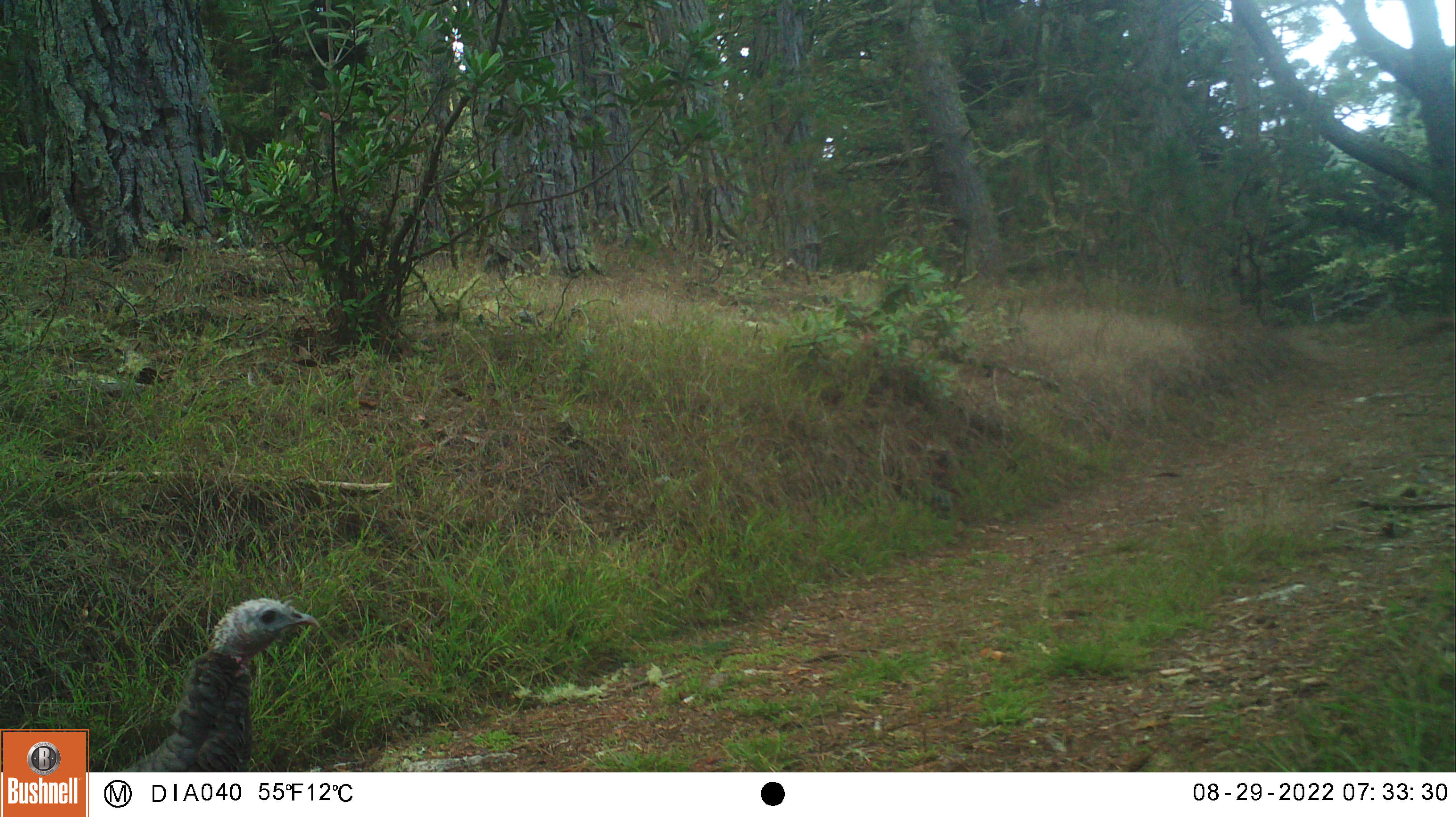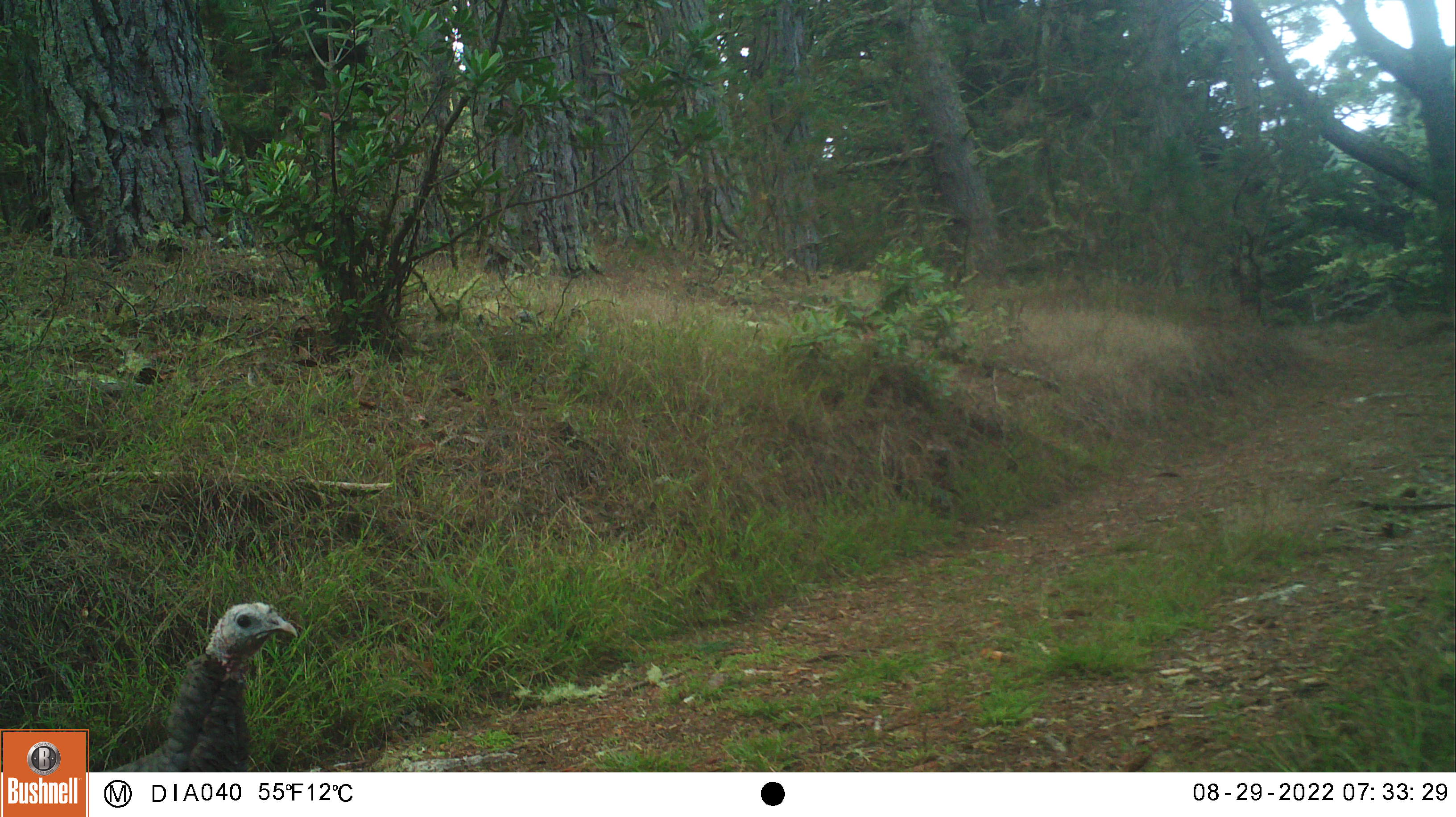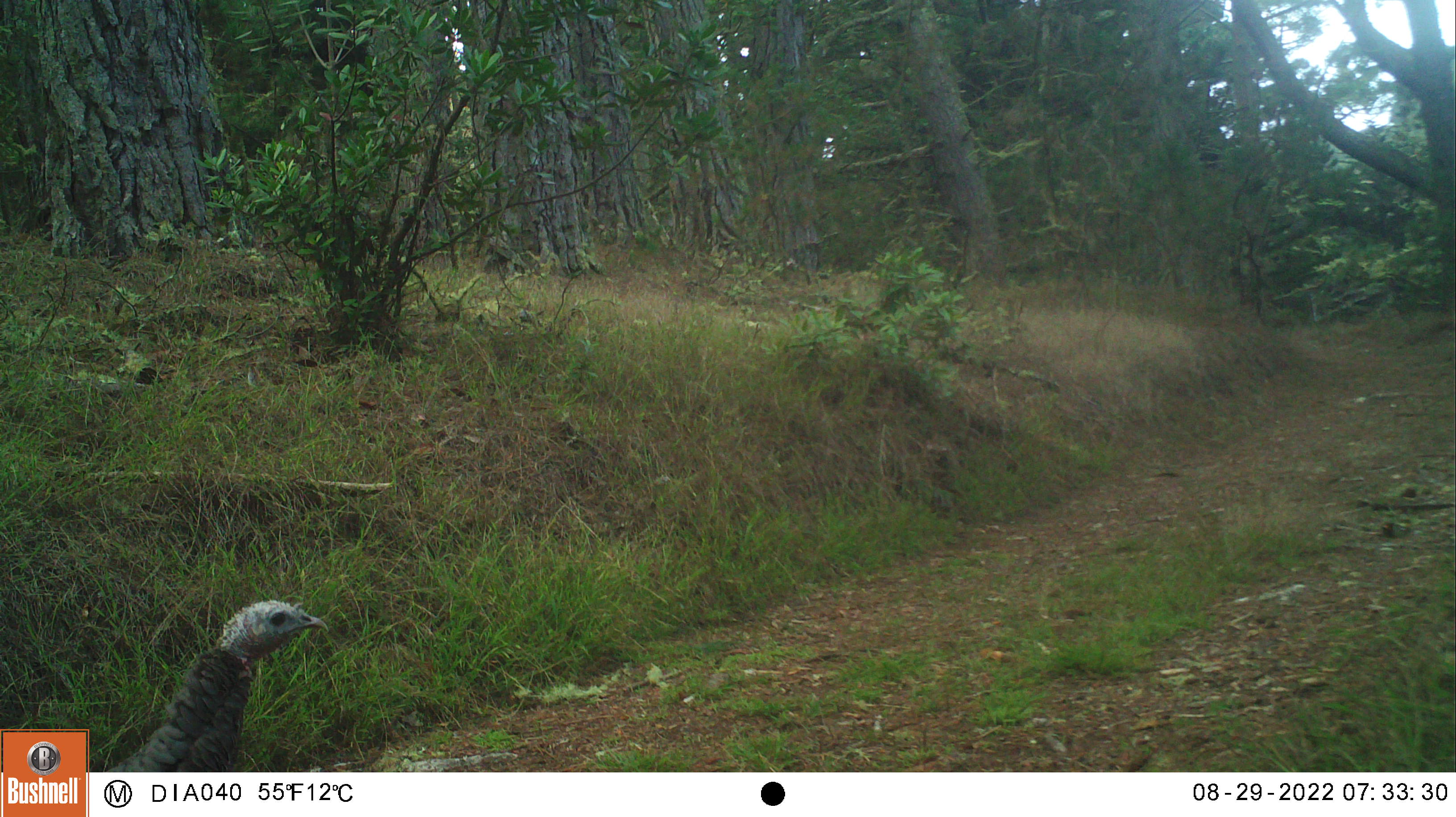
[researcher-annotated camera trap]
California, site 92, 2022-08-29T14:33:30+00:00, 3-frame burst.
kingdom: Animalia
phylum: Chordata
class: Aves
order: Galliformes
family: Phasianidae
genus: Meleagris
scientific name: Meleagris gallopavo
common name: turkey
Turkey (Meleagris gallopavo).